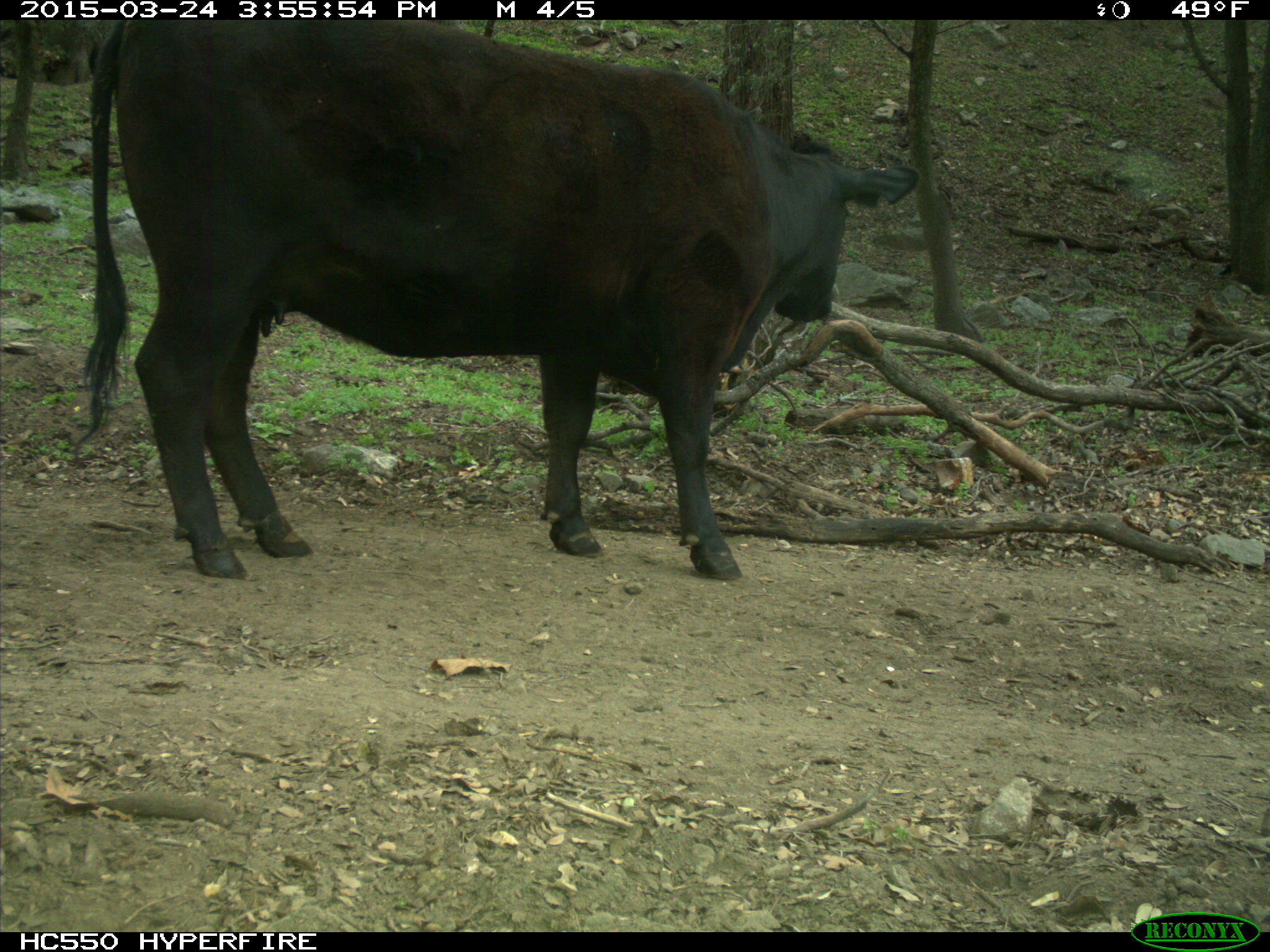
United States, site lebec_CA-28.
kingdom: Animalia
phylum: Chordata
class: Mammalia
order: Artiodactyla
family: Bovidae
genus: Bos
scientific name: Bos taurus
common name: domestic cow